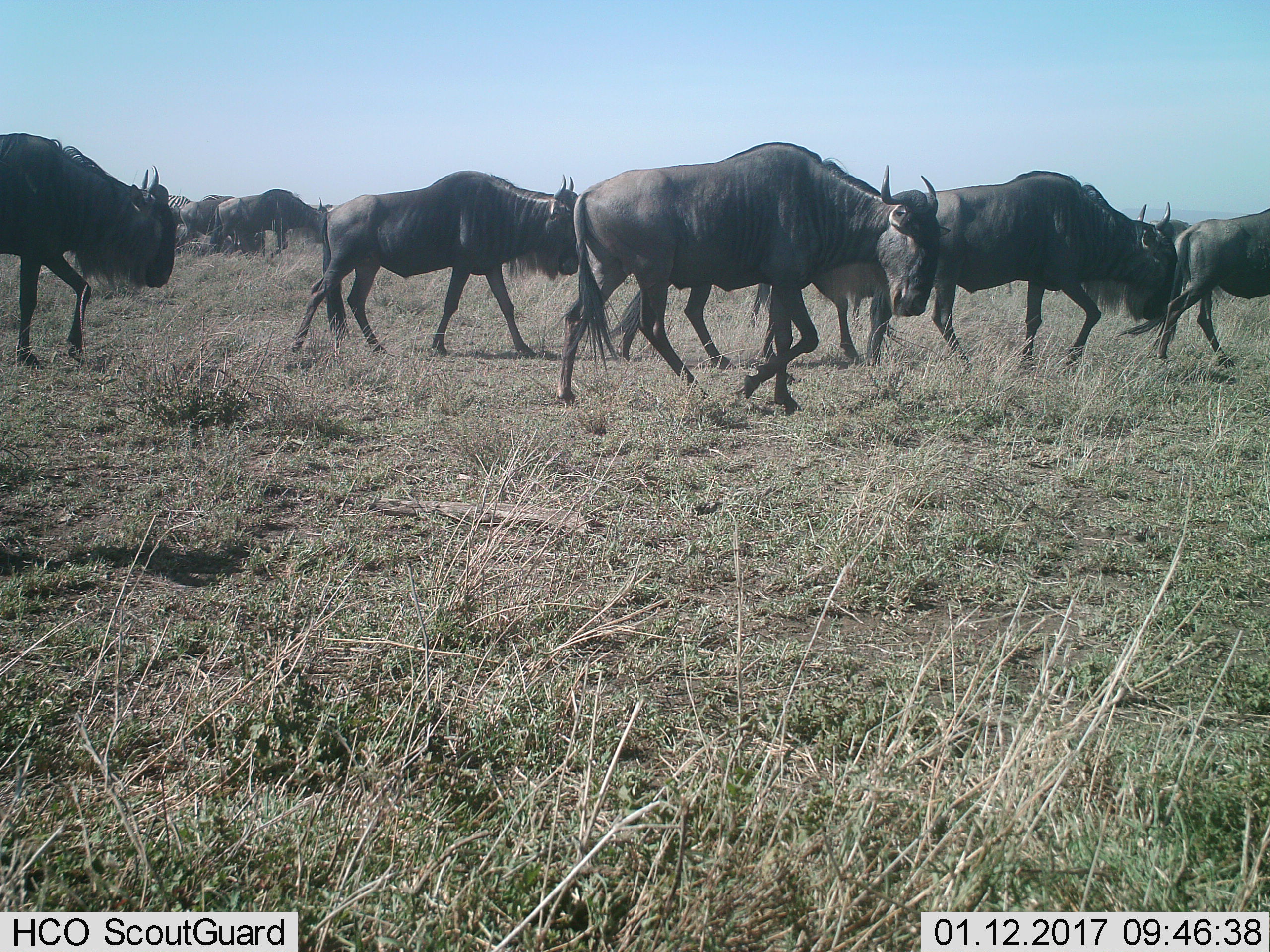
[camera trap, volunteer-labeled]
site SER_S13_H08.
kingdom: Animalia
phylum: Chordata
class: Mammalia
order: Artiodactyla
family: Bovidae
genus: Connochaetes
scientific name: Connochaetes taurinus taurinus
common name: blue wildebeest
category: wildebeestblue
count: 9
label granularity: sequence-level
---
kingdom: Animalia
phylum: Chordata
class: Mammalia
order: Perissodactyla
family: Equidae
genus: Equus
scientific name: Equus quagga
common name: plains zebra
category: zebraplains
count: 2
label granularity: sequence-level